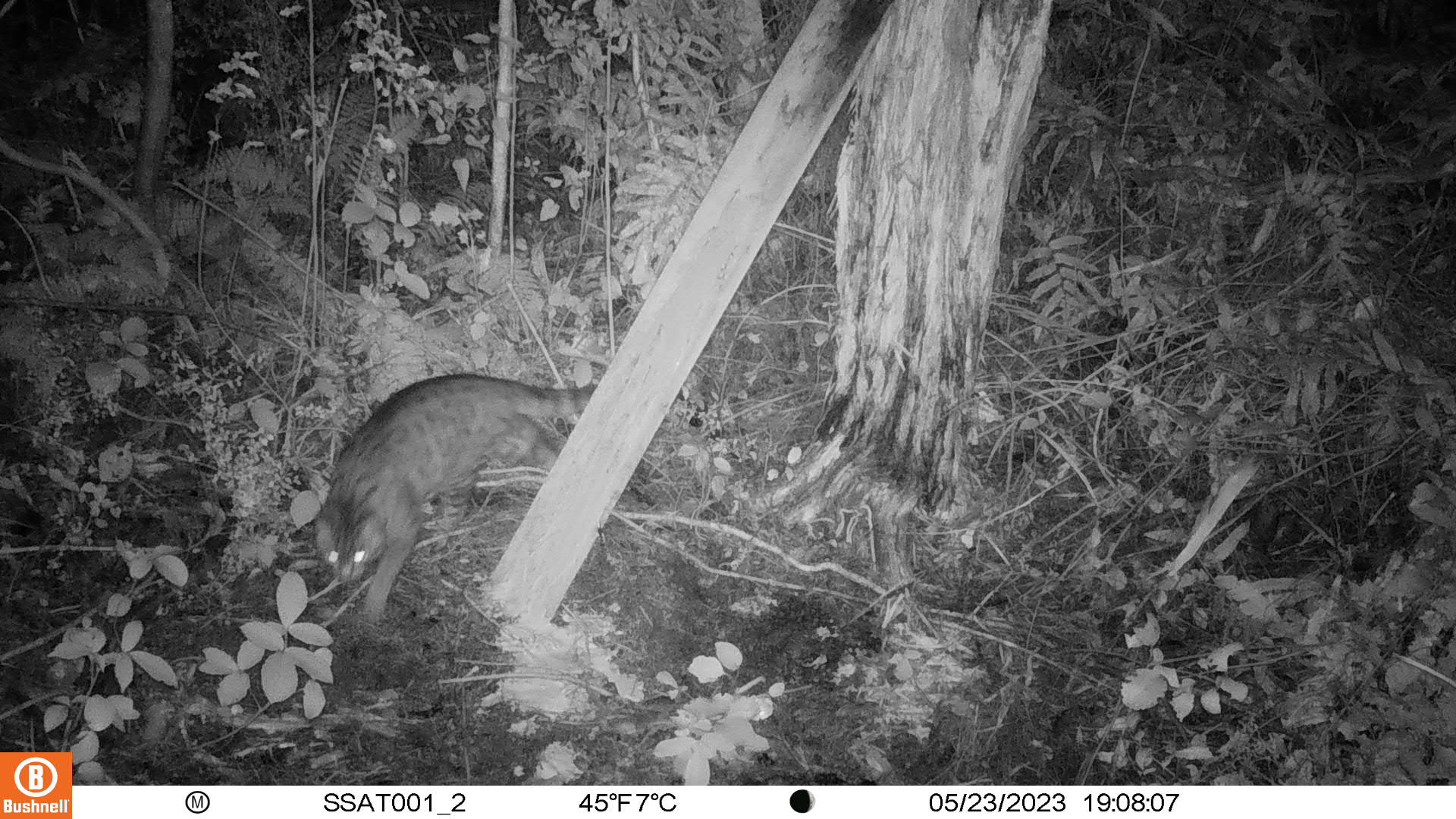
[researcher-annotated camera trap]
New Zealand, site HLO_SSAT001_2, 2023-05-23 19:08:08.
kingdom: Animalia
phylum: Chordata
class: Mammalia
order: Carnivora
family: Felidae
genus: Felis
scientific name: Felis catus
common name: domestic cat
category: cat